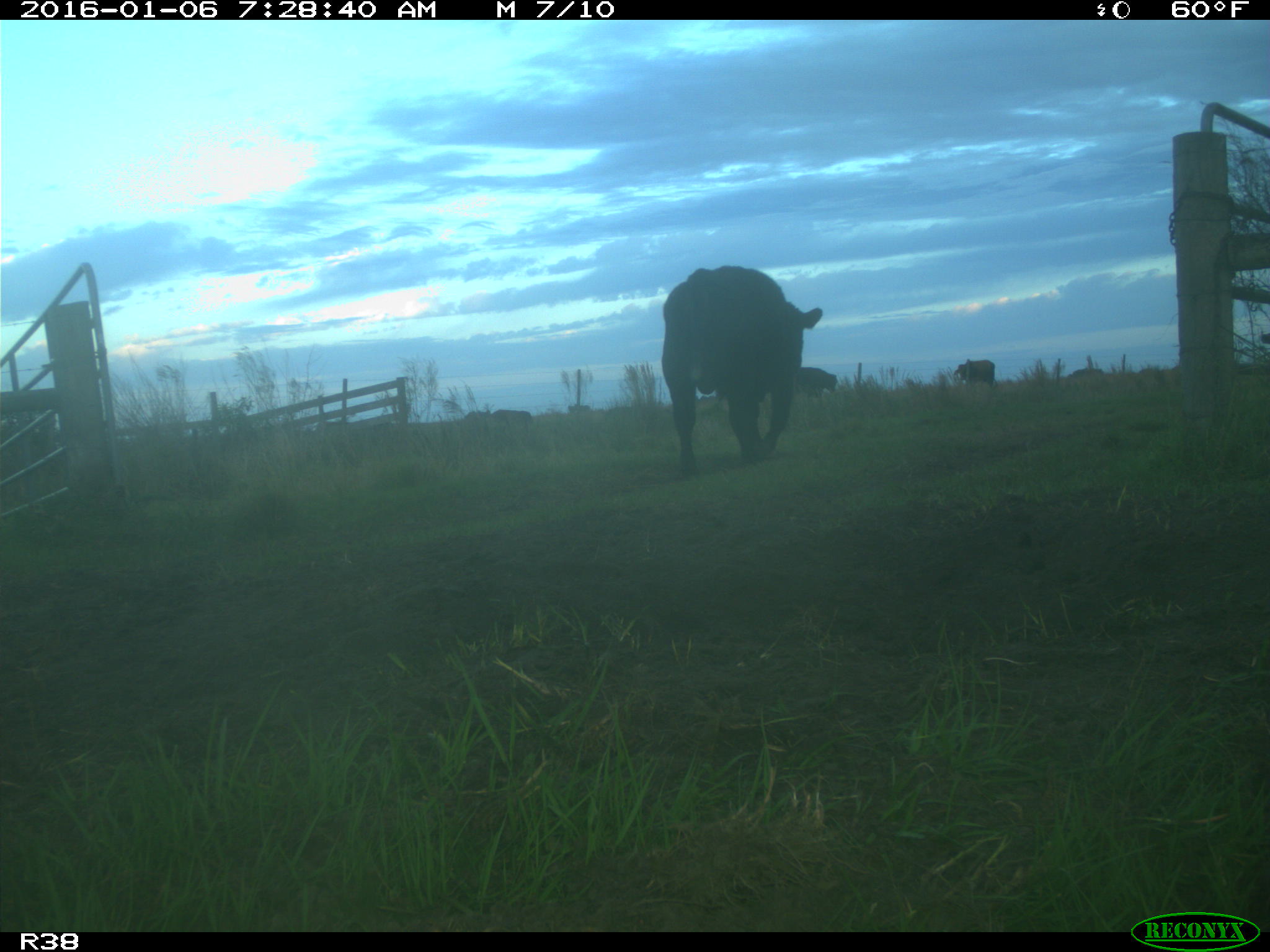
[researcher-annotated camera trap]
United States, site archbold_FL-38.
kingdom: Animalia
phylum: Chordata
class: Mammalia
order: Artiodactyla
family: Bovidae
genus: Bos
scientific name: Bos taurus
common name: domestic cow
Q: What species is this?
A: Bos taurus (domestic cow).